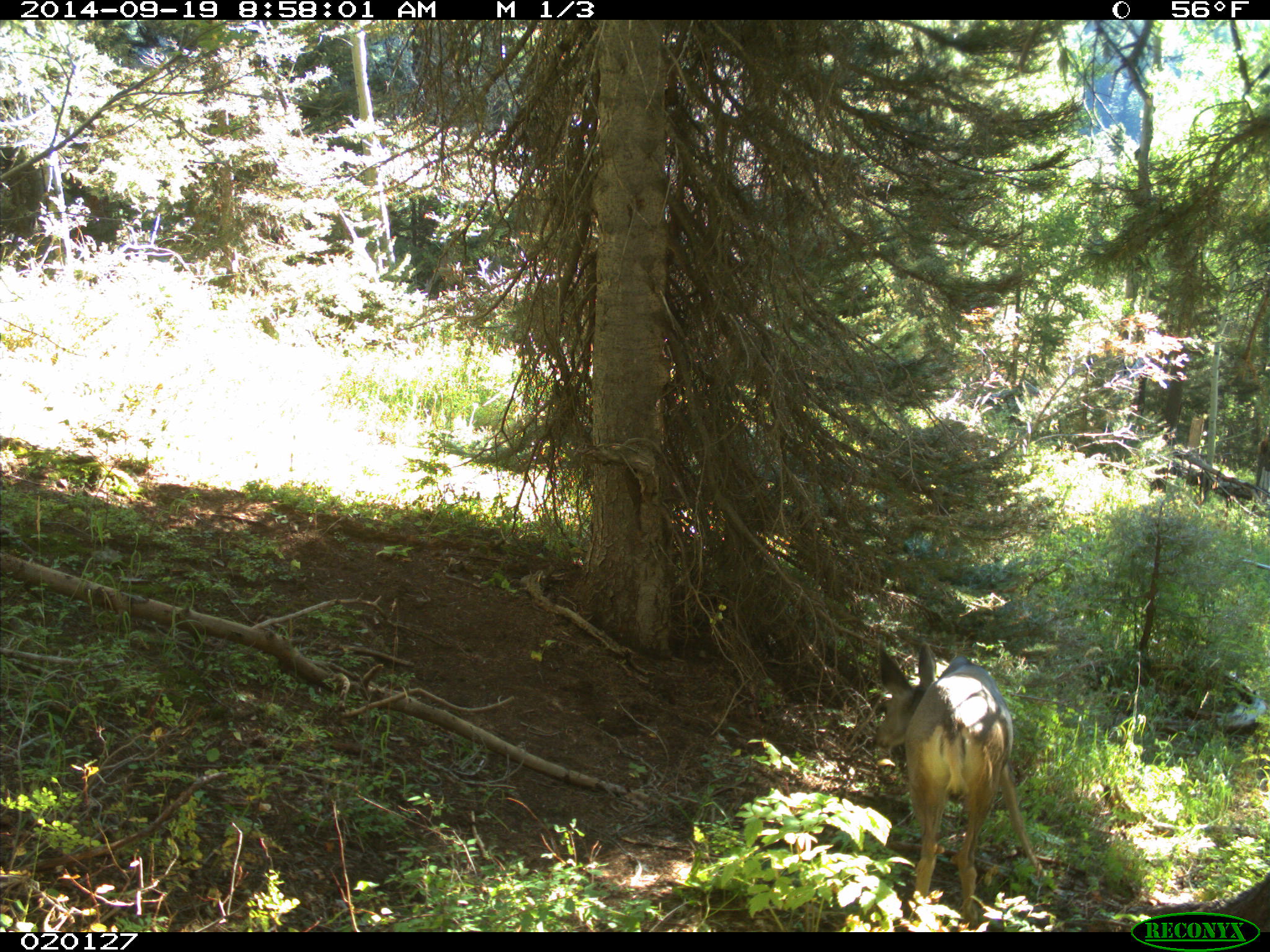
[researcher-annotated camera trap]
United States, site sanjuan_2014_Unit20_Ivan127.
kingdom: Animalia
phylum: Chordata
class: Mammalia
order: Artiodactyla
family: Cervidae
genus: Odocoileus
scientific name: Odocoileus hemionus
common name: mule deer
Odocoileus hemionus (mule deer).